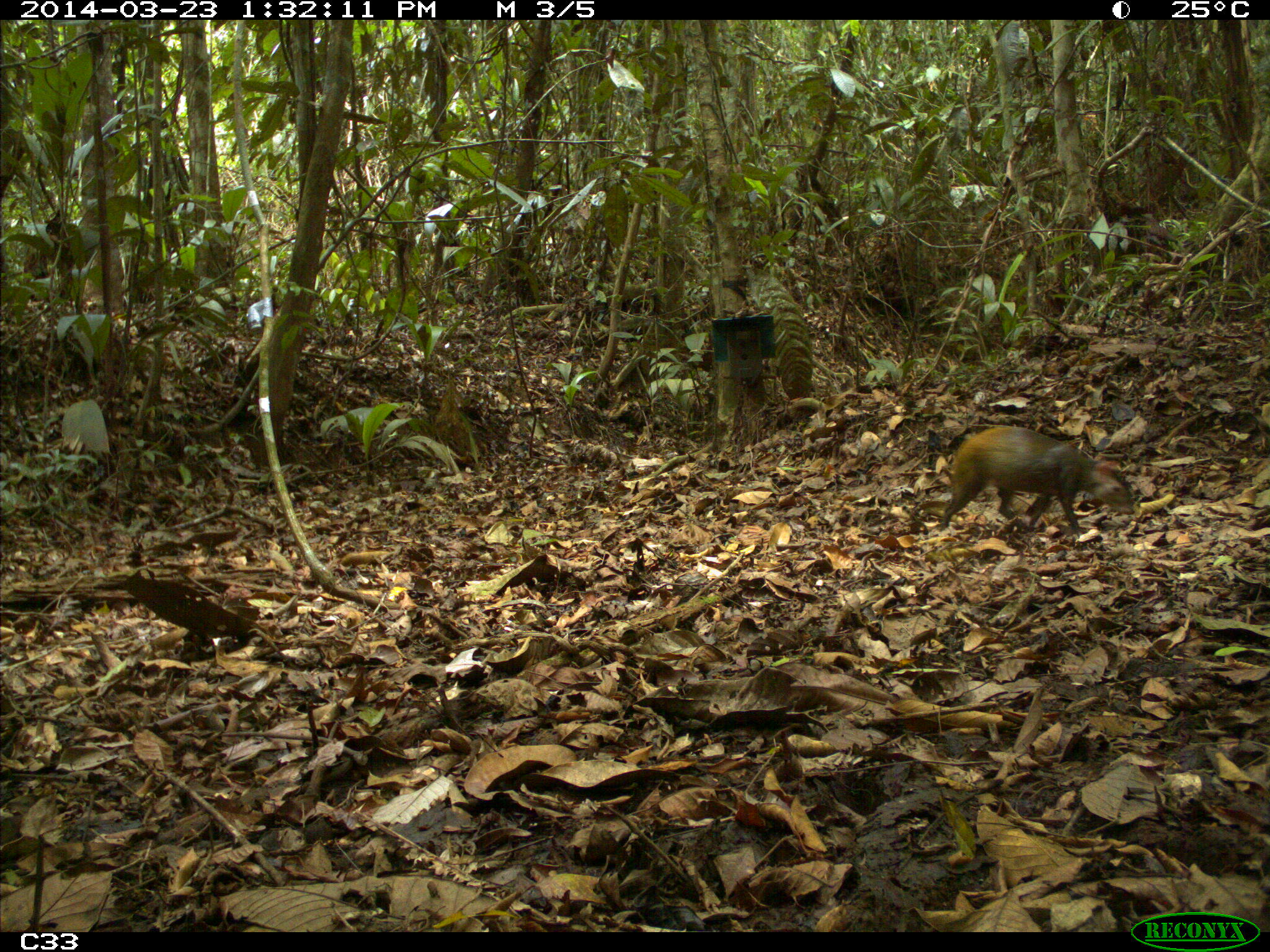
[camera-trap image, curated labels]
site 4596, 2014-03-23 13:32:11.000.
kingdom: Animalia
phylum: Chordata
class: Mammalia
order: Rodentia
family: Dasyproctidae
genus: Dasyprocta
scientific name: Dasyprocta leporina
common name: red-rumped agouti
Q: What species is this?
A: Dasyprocta leporina (red-rumped agouti).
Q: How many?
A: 1.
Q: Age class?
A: Adult.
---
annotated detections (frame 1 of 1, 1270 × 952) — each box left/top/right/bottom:
dasyprocta leporina: 941/426/1134/543